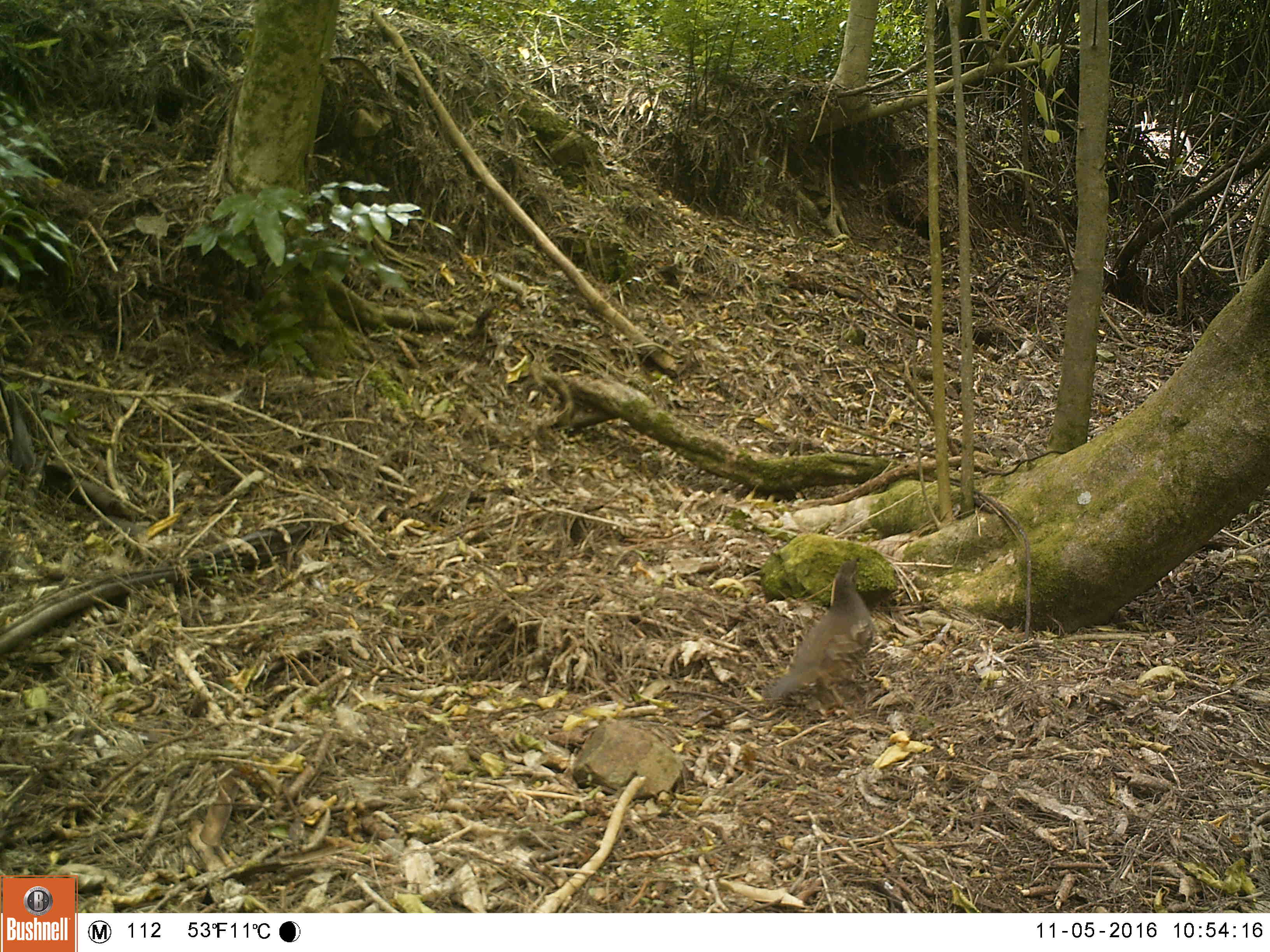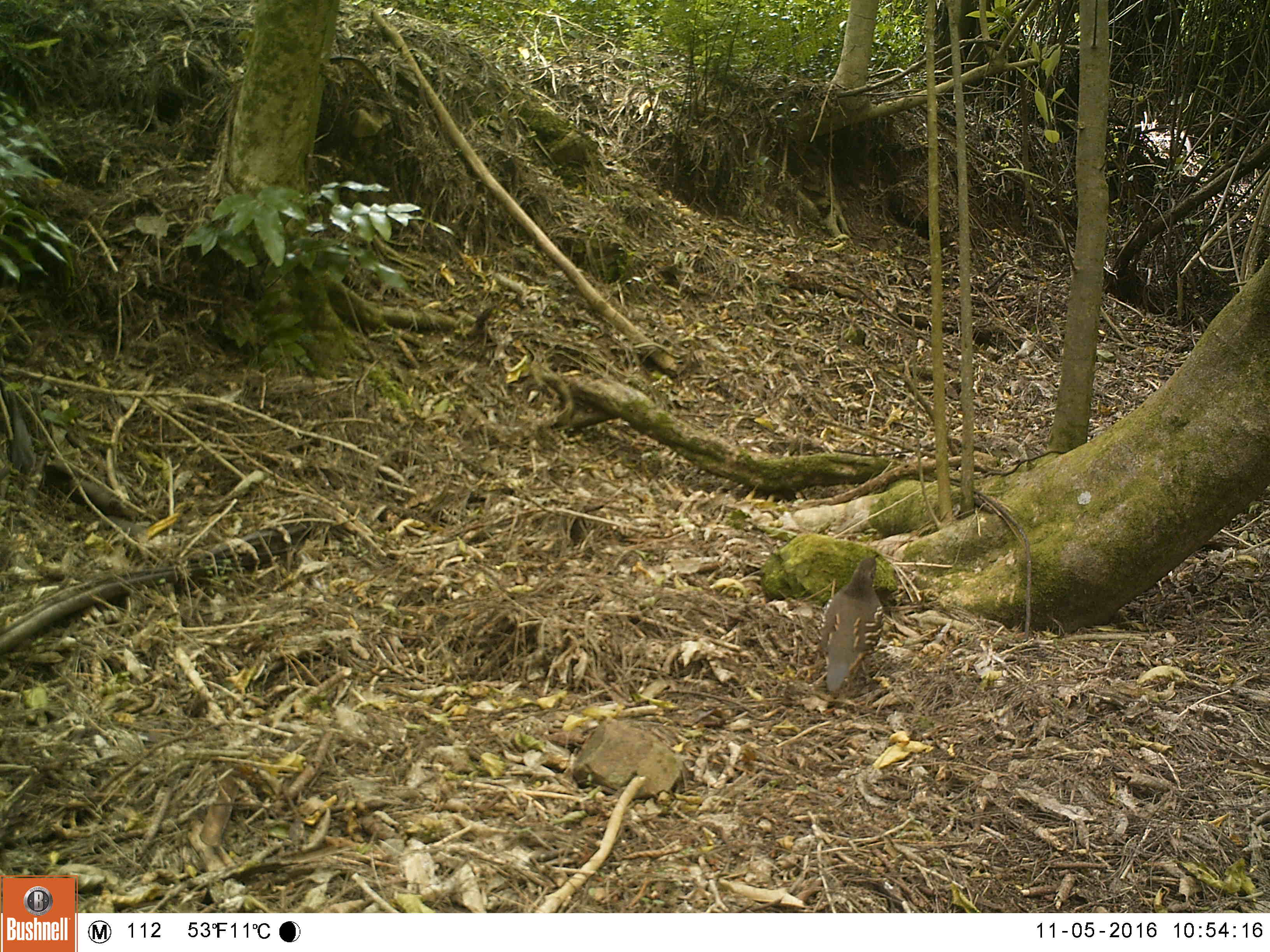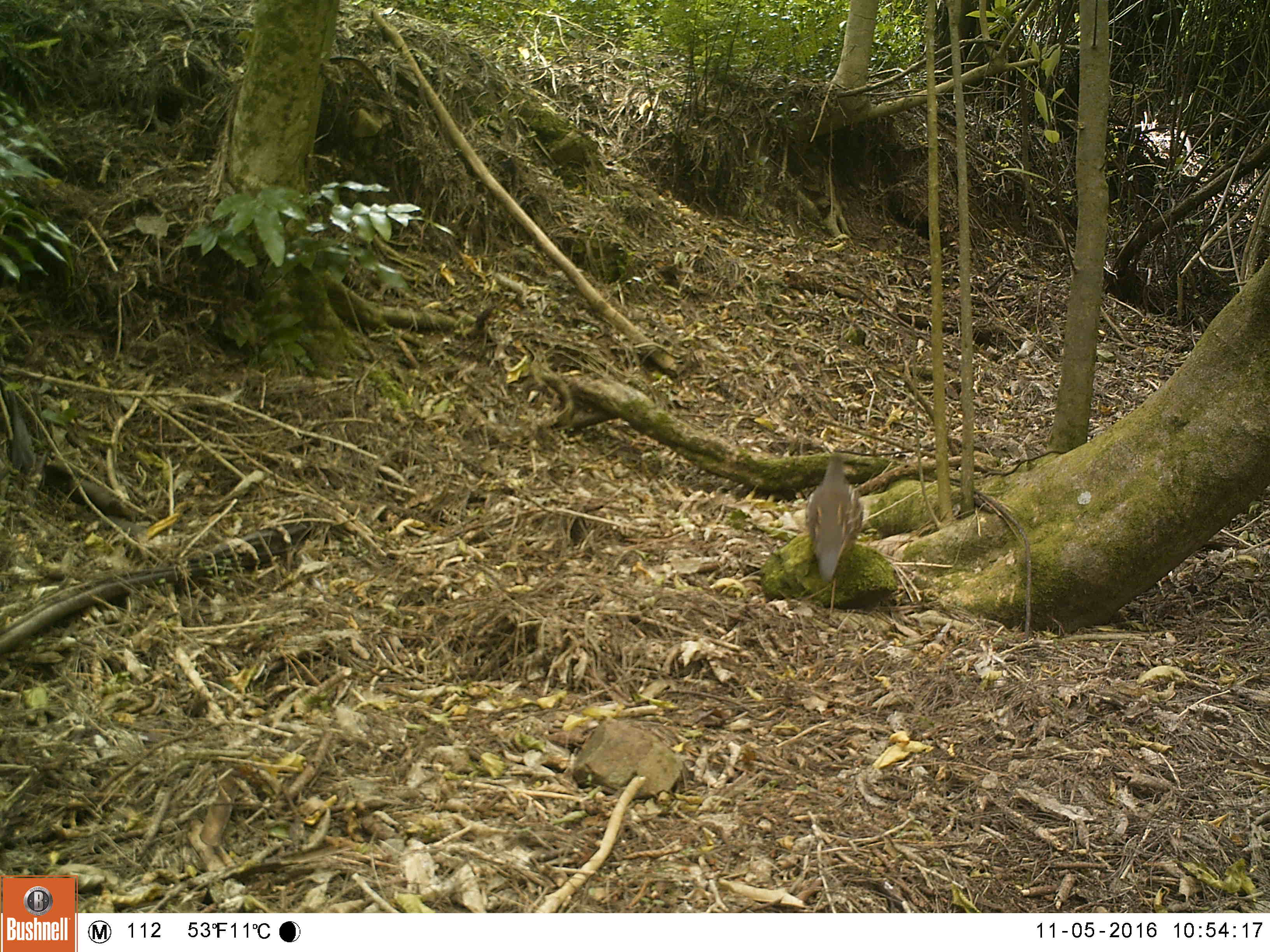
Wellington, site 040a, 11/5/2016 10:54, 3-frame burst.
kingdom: Animalia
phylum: Chordata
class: Aves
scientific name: Aves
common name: bird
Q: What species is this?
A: Bird (Aves).